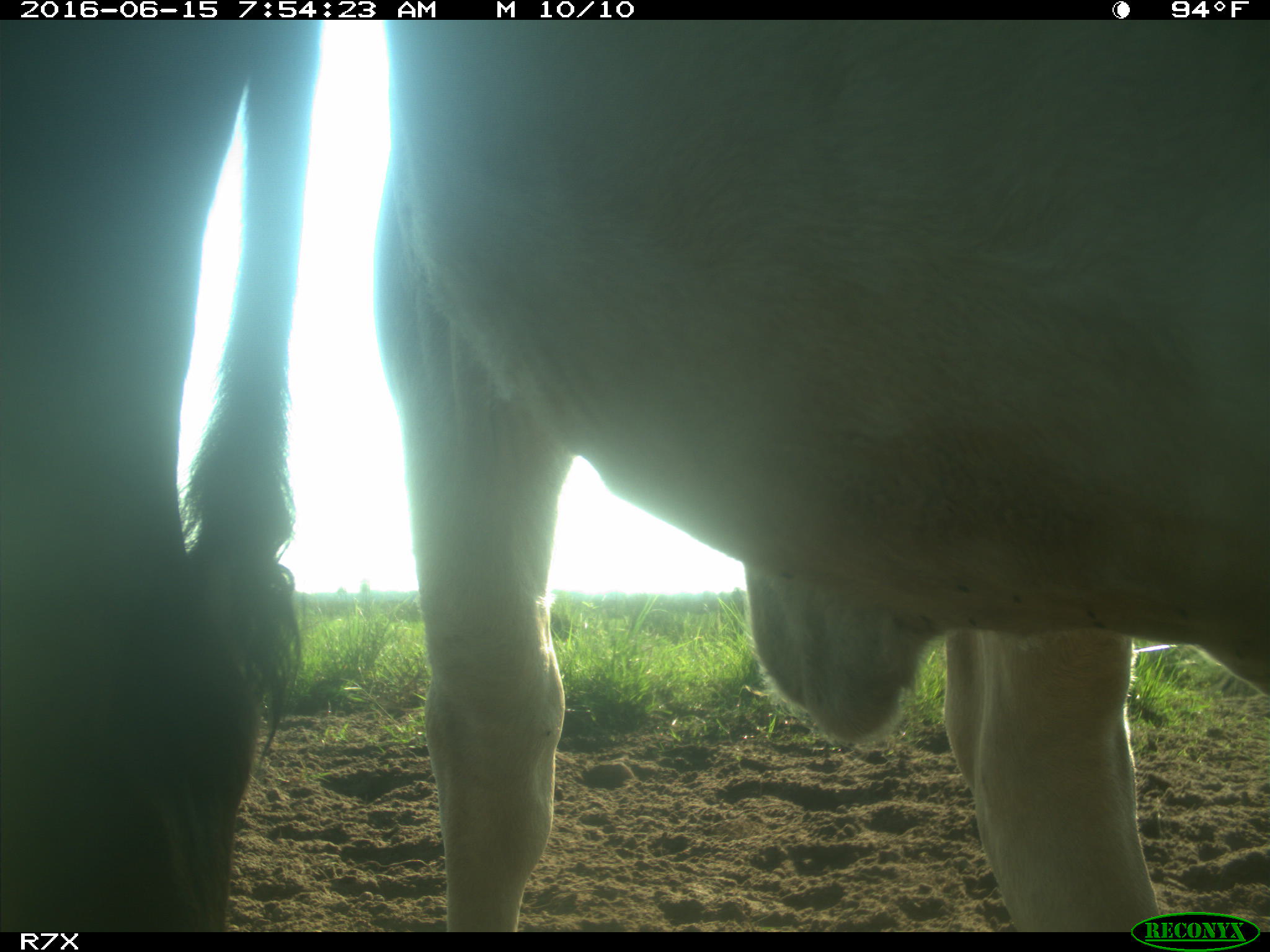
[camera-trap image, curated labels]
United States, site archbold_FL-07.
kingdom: Animalia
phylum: Chordata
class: Mammalia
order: Artiodactyla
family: Bovidae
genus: Bos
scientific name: Bos taurus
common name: domestic cow